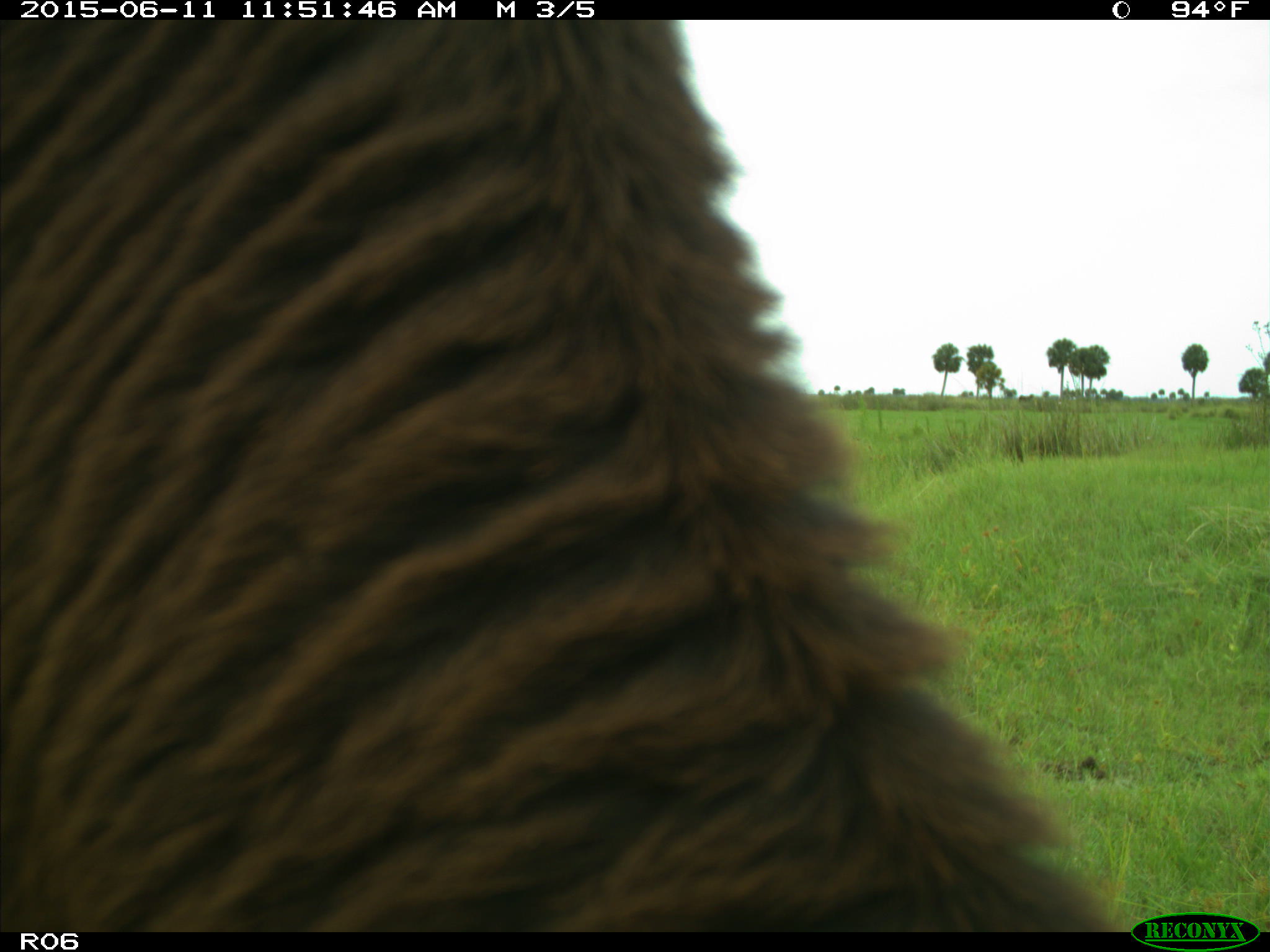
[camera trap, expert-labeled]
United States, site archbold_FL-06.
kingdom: Animalia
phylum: Chordata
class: Mammalia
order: Artiodactyla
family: Bovidae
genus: Bos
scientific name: Bos taurus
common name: domestic cow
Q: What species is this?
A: Bos taurus (domestic cow).